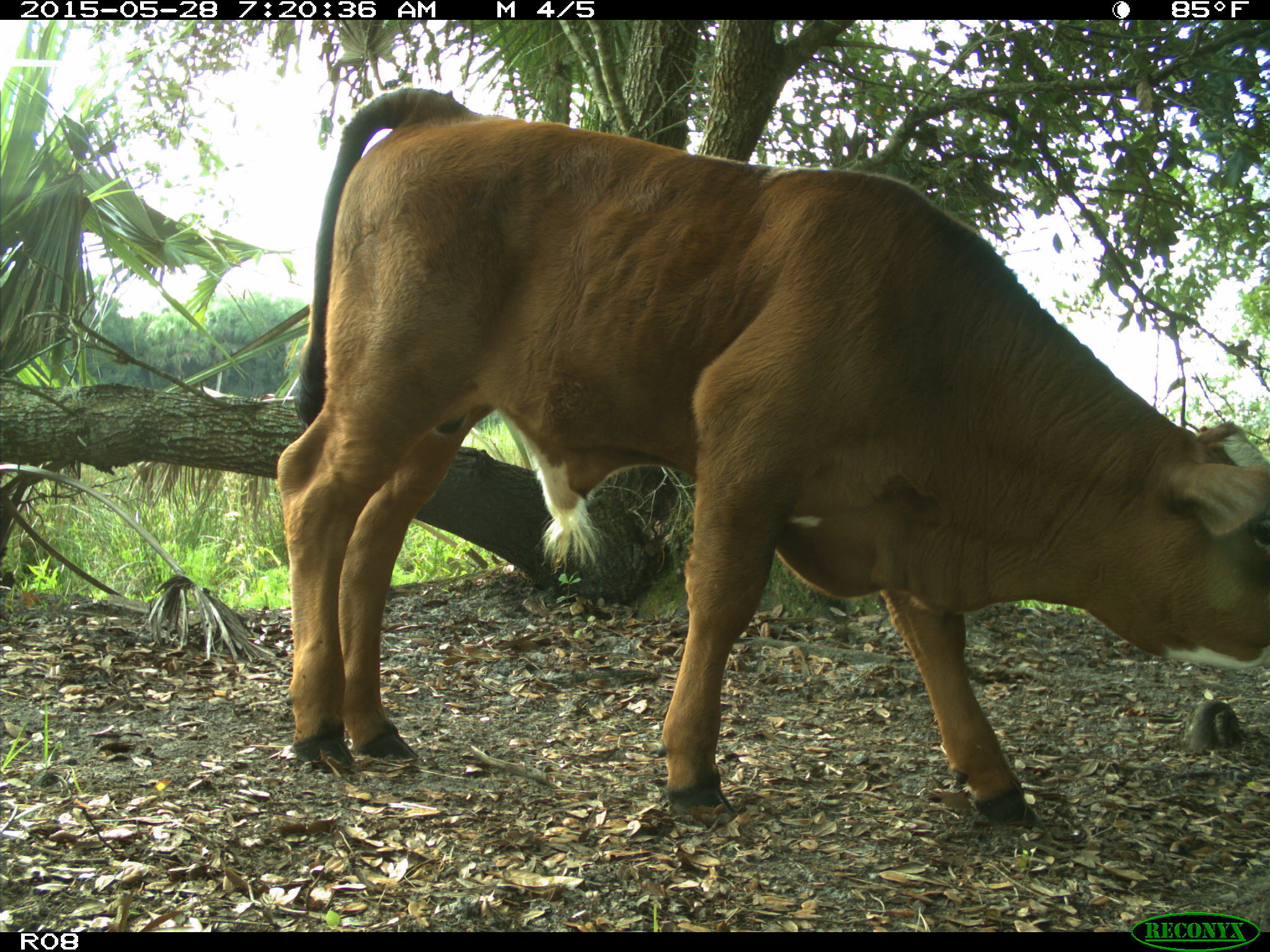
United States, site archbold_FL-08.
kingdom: Animalia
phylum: Chordata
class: Mammalia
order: Artiodactyla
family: Bovidae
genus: Bos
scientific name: Bos taurus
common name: domestic cow